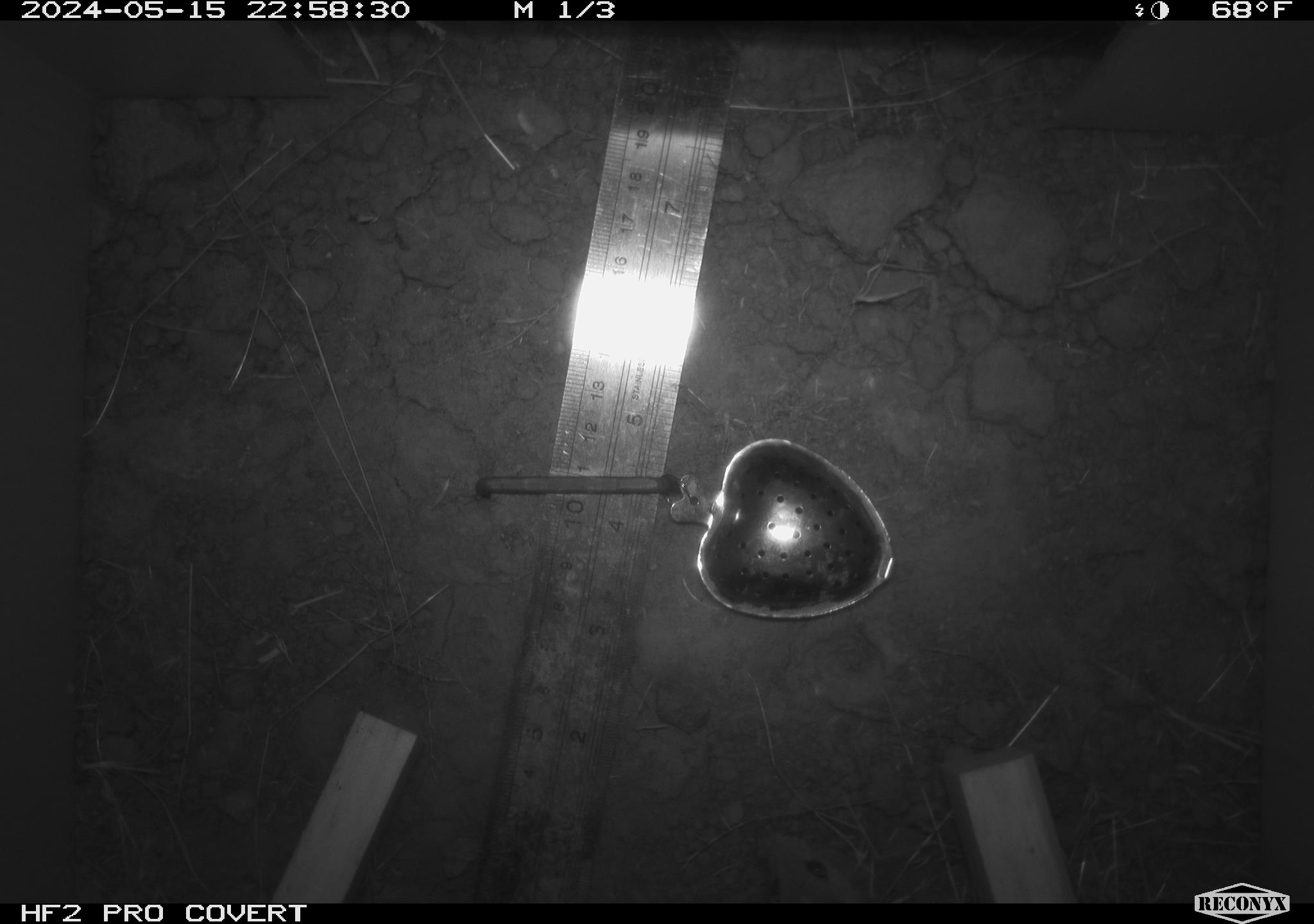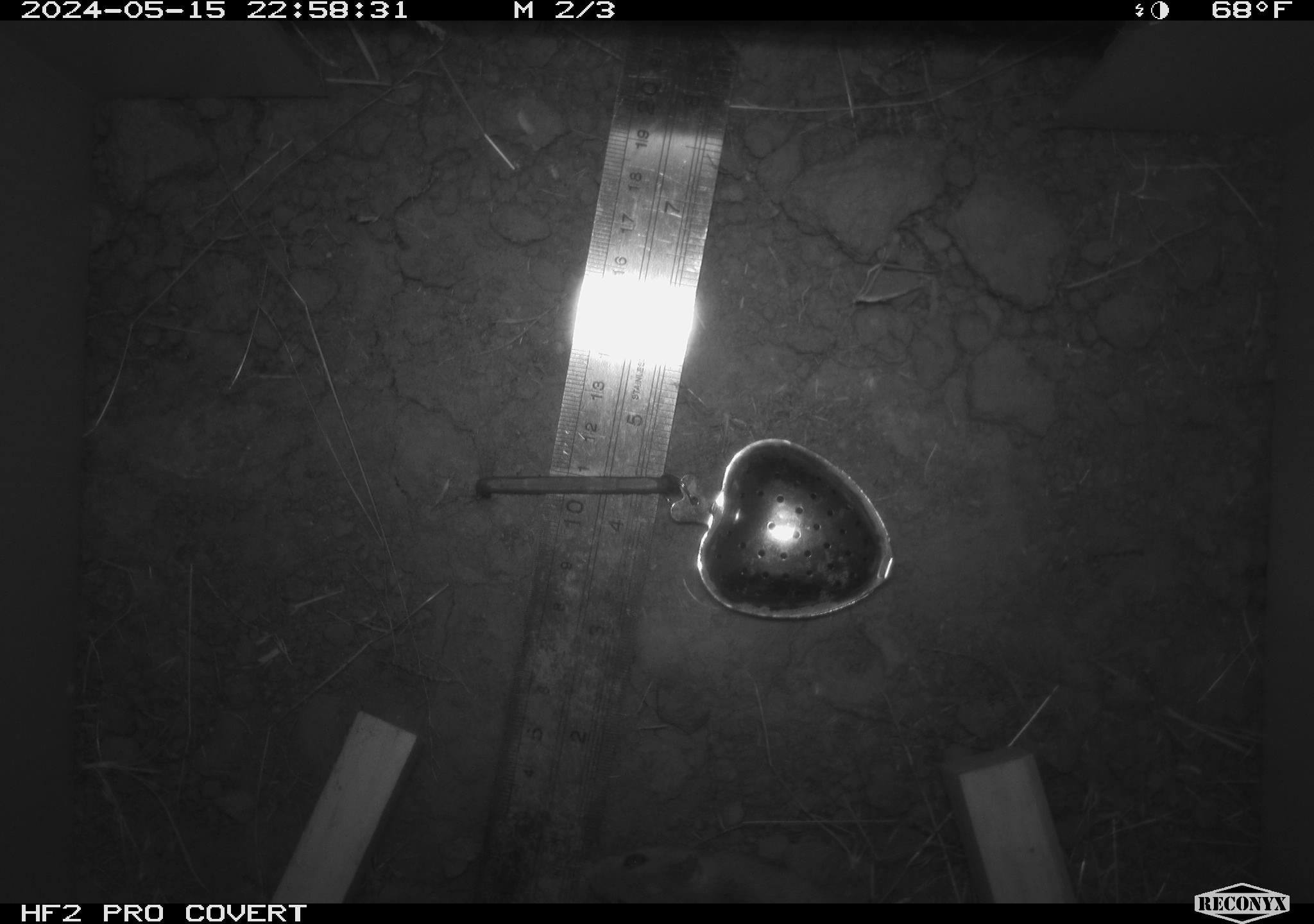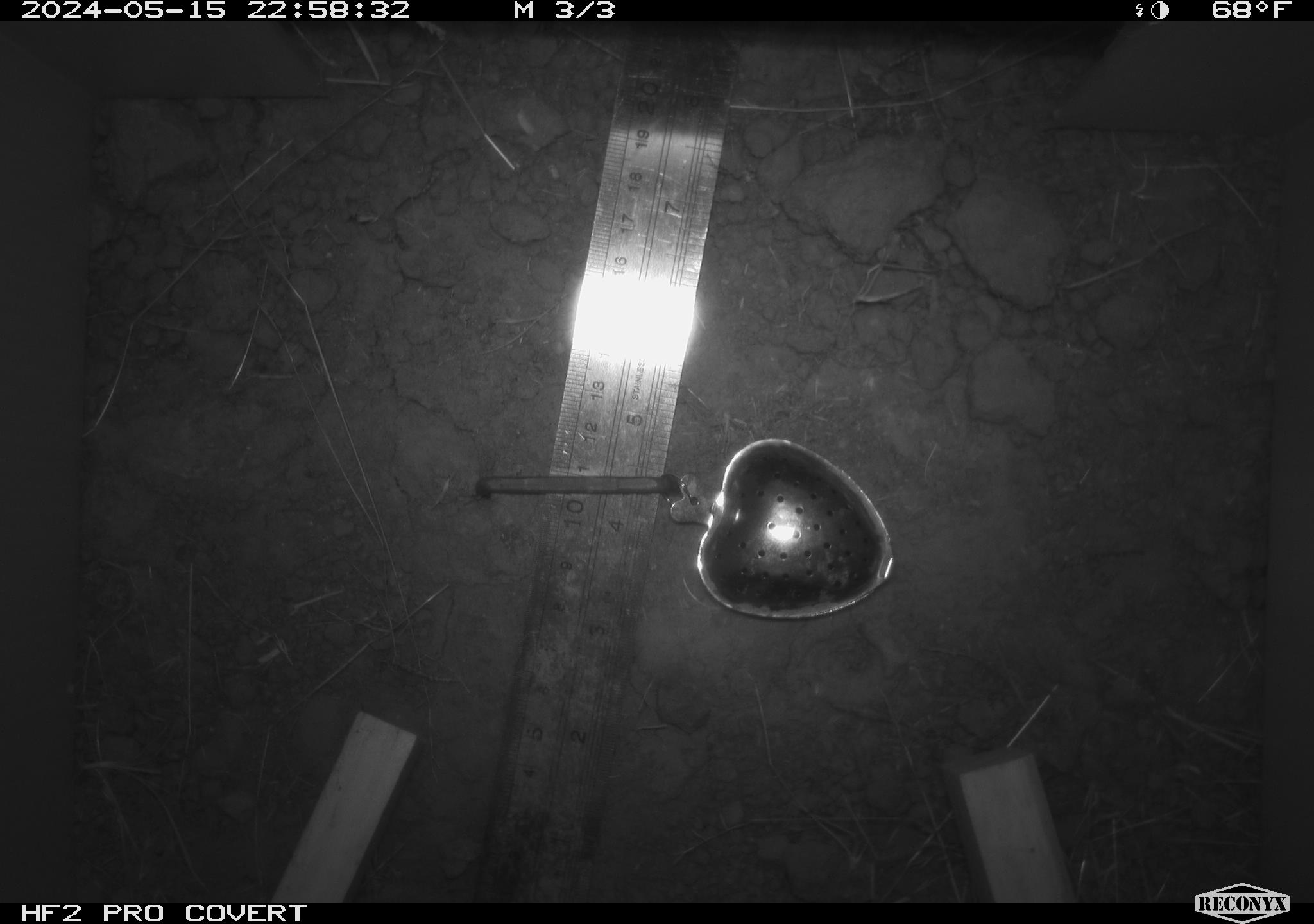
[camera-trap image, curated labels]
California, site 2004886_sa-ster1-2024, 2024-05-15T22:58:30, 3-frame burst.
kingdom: Animalia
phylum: Chordata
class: Mammalia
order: Rodentia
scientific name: Rodentia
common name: mouse species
Mouse species (Rodentia).